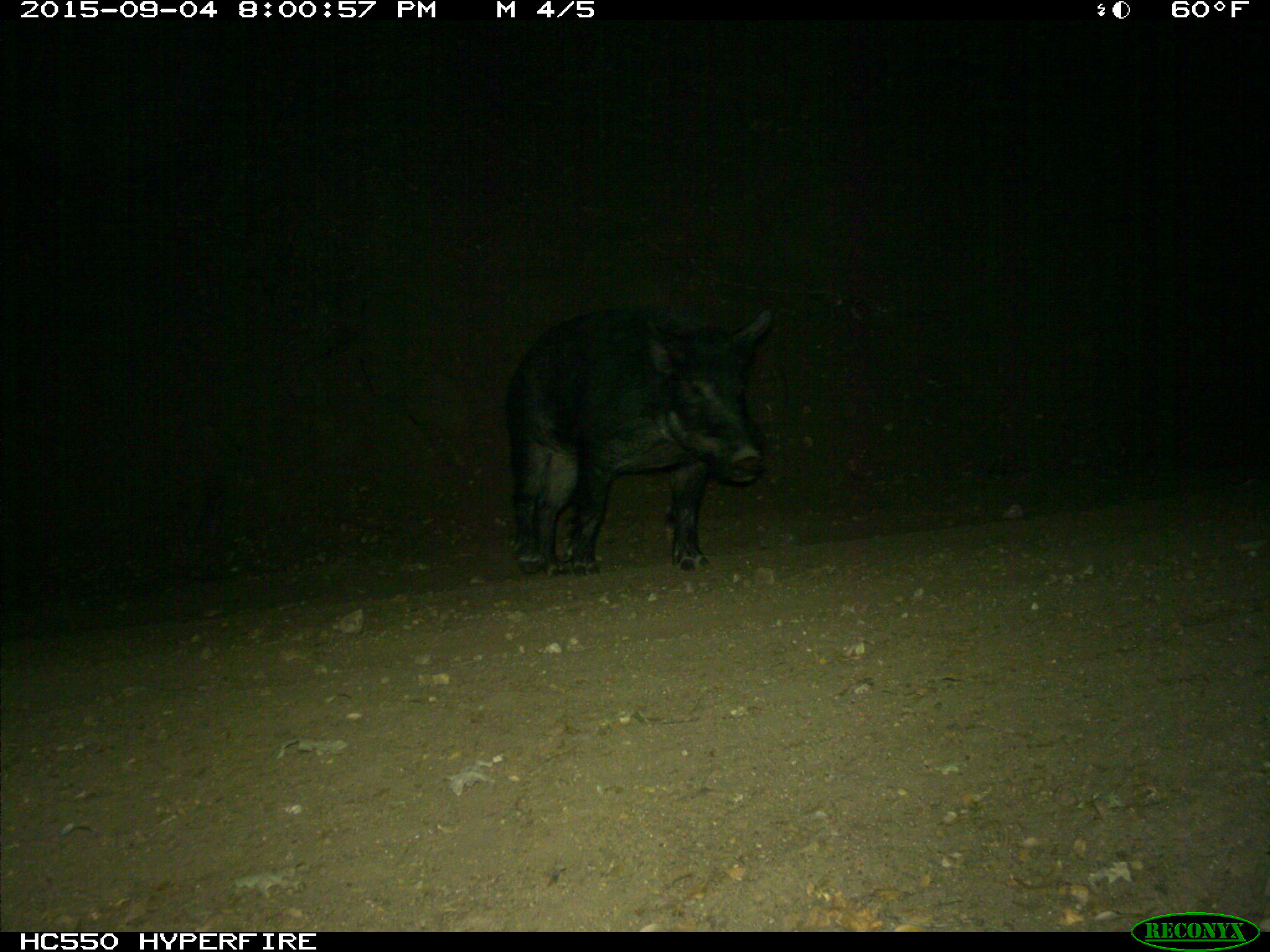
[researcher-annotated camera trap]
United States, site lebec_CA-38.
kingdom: Animalia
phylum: Chordata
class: Mammalia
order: Artiodactyla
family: Suidae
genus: Sus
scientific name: Sus scrofa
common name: wild boar